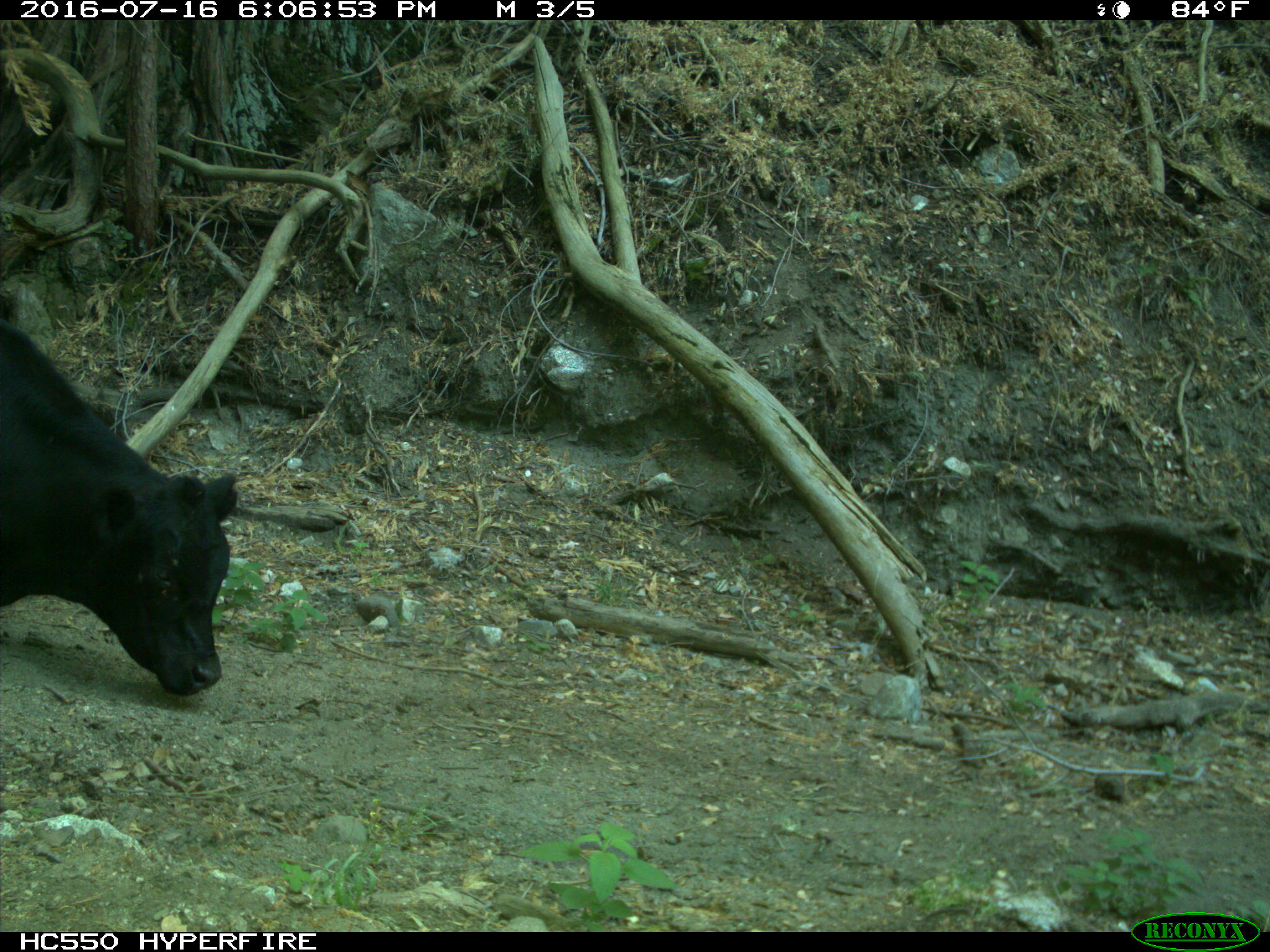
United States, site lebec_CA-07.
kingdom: Animalia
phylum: Chordata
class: Mammalia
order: Artiodactyla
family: Bovidae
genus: Bos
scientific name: Bos taurus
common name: domestic cow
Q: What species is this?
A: Bos taurus (domestic cow).